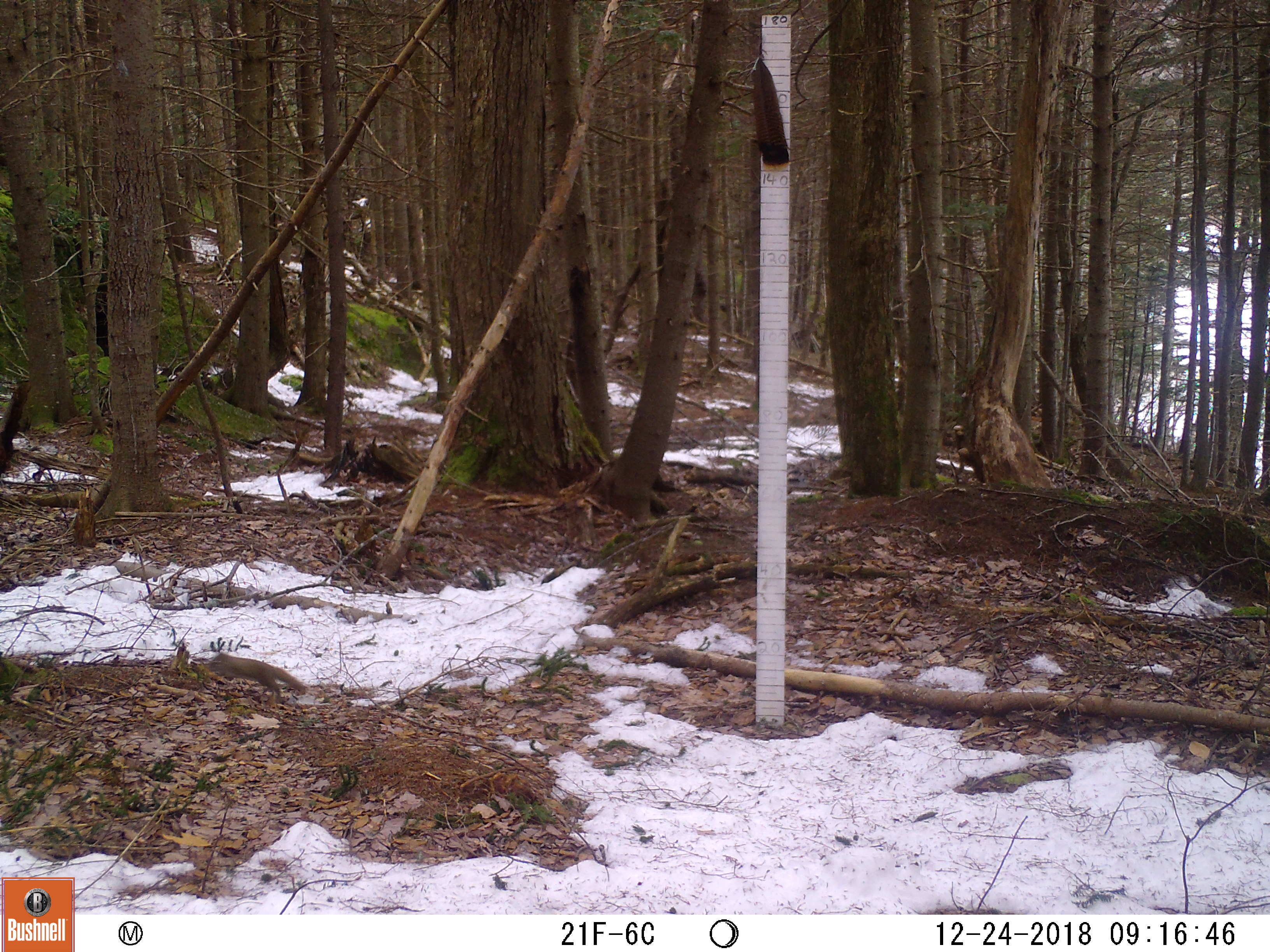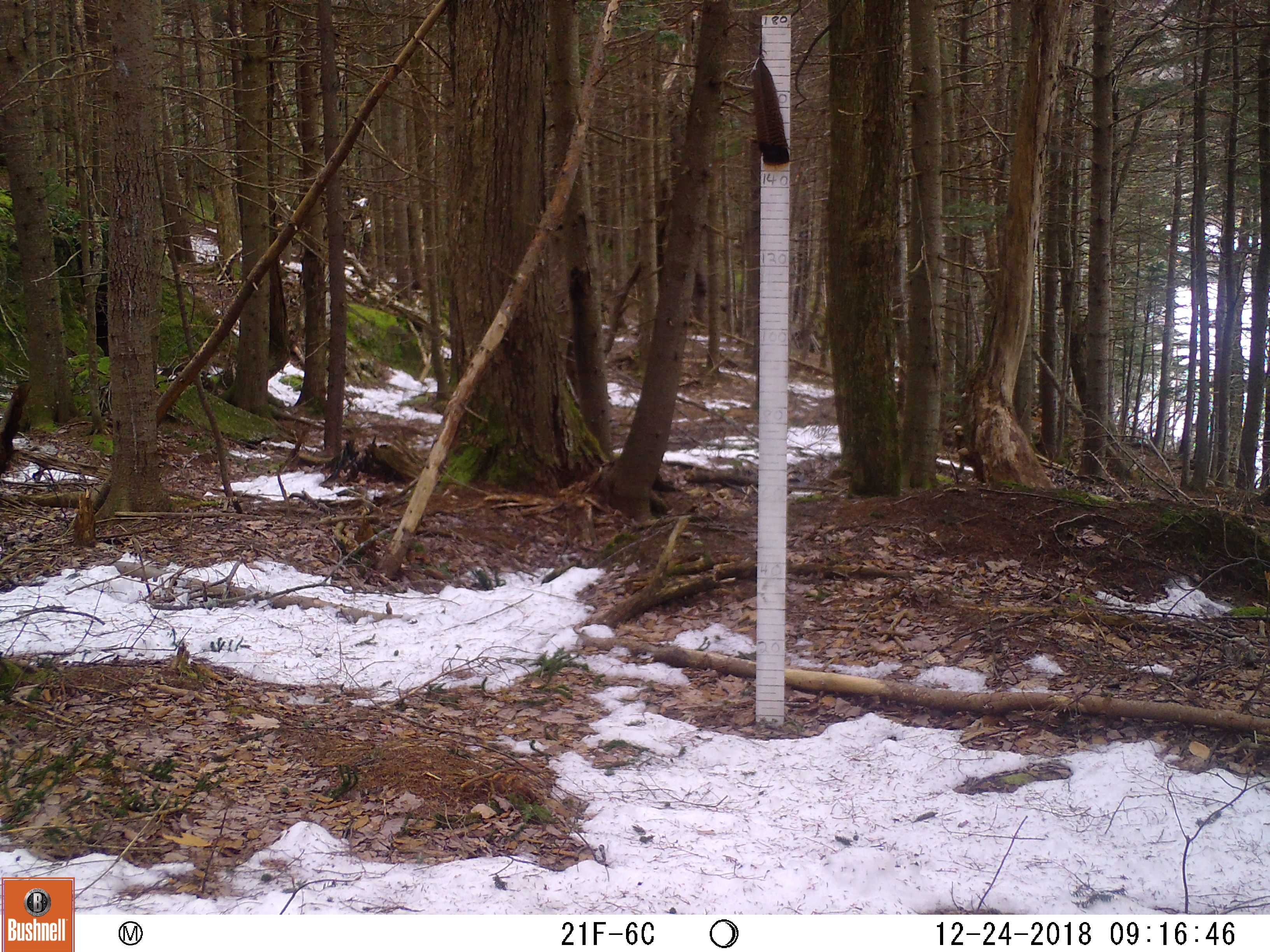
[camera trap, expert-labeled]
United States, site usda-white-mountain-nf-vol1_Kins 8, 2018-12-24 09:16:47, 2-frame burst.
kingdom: Animalia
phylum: Chordata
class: Mammalia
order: Rodentia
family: Sciuridae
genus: Tamiasciurus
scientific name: Tamiasciurus hudsonicus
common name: red squirrel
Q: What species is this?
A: Red squirrel (Tamiasciurus hudsonicus).